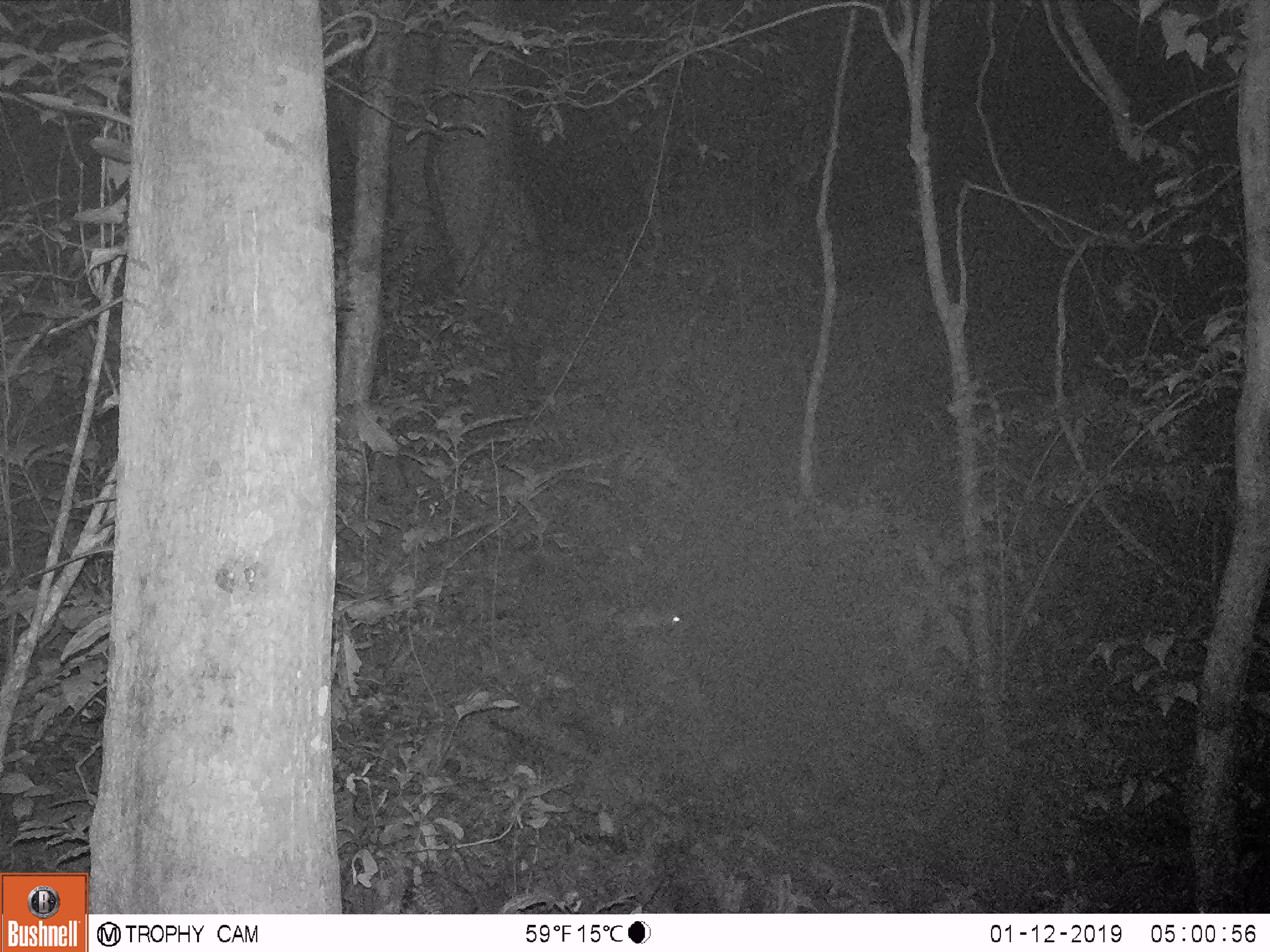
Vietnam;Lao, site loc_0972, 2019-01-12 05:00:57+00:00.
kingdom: Animalia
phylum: Chordata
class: Mammalia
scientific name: Mammalia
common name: mammal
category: unidentified small mammal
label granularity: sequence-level